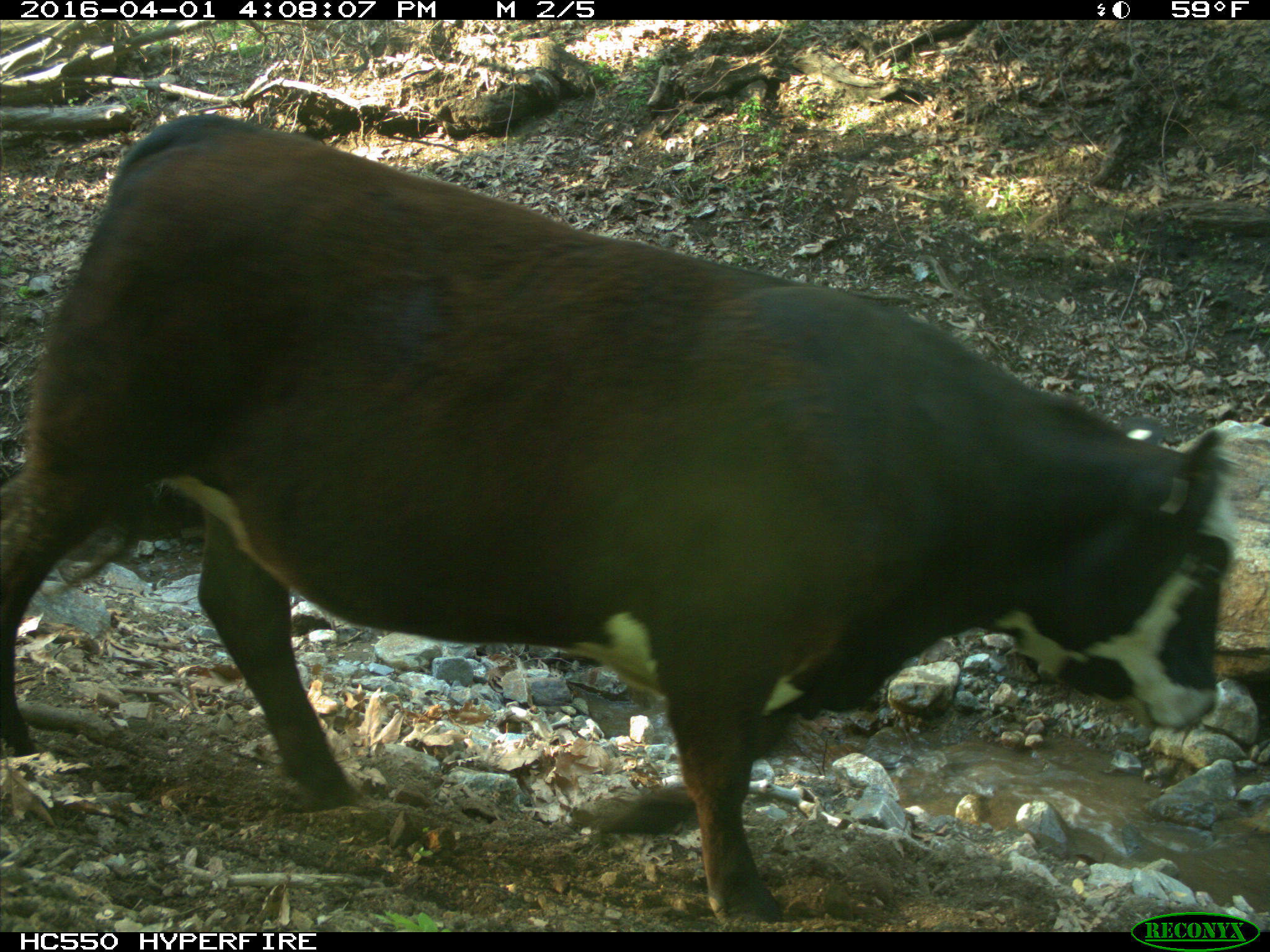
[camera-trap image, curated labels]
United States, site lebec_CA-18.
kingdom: Animalia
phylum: Chordata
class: Mammalia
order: Artiodactyla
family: Bovidae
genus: Bos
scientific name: Bos taurus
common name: domestic cow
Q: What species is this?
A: Bos taurus (domestic cow).